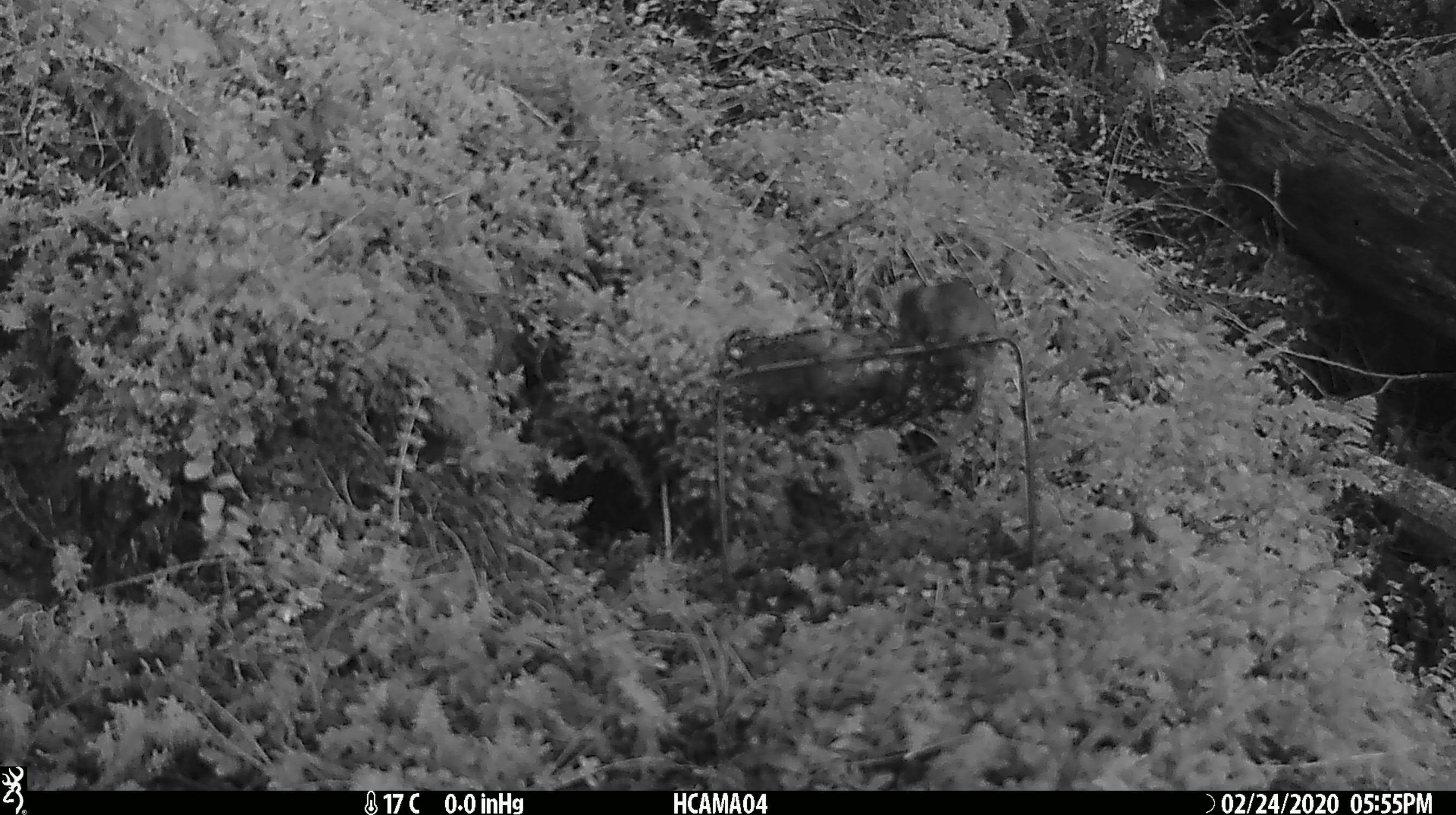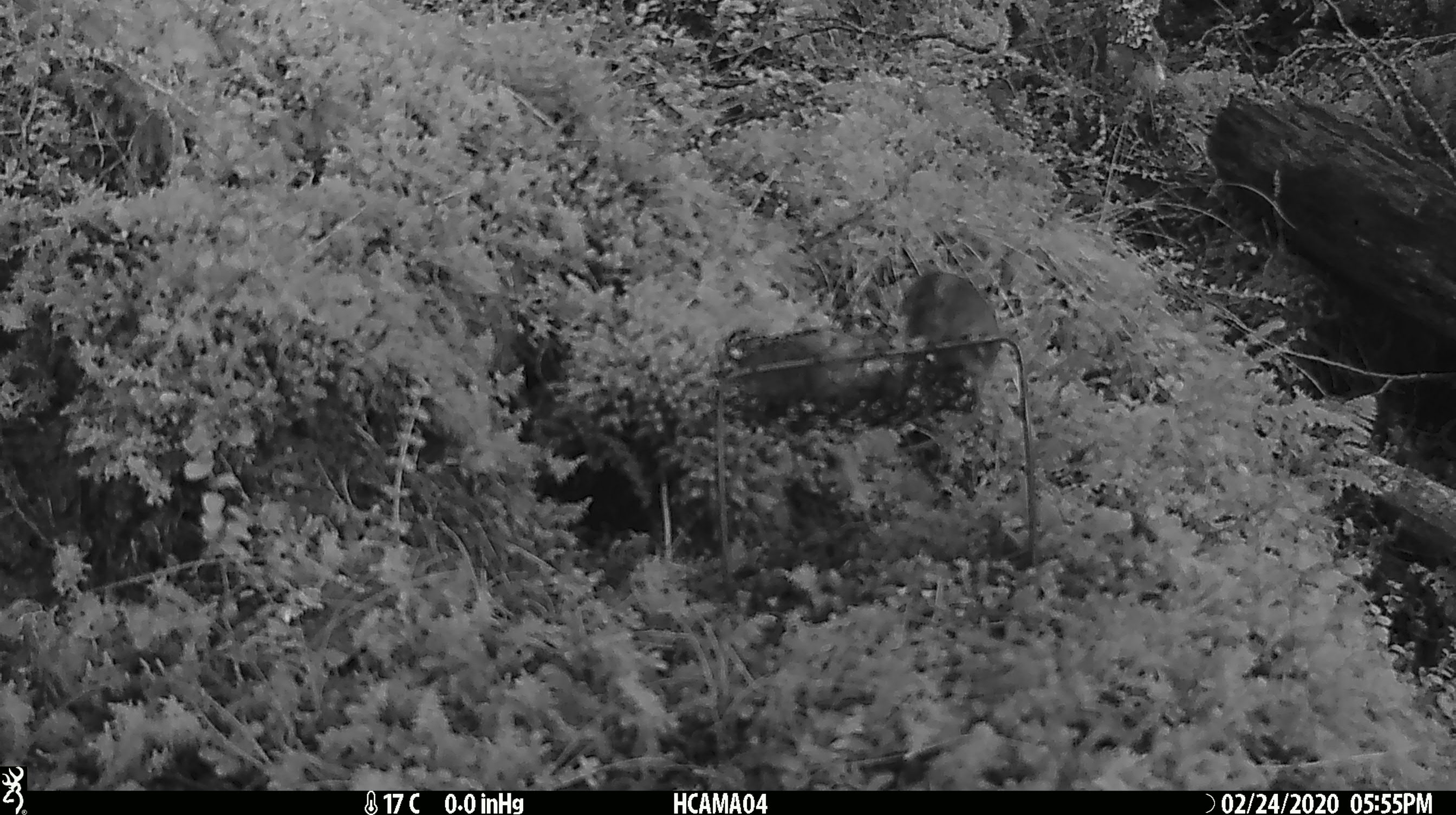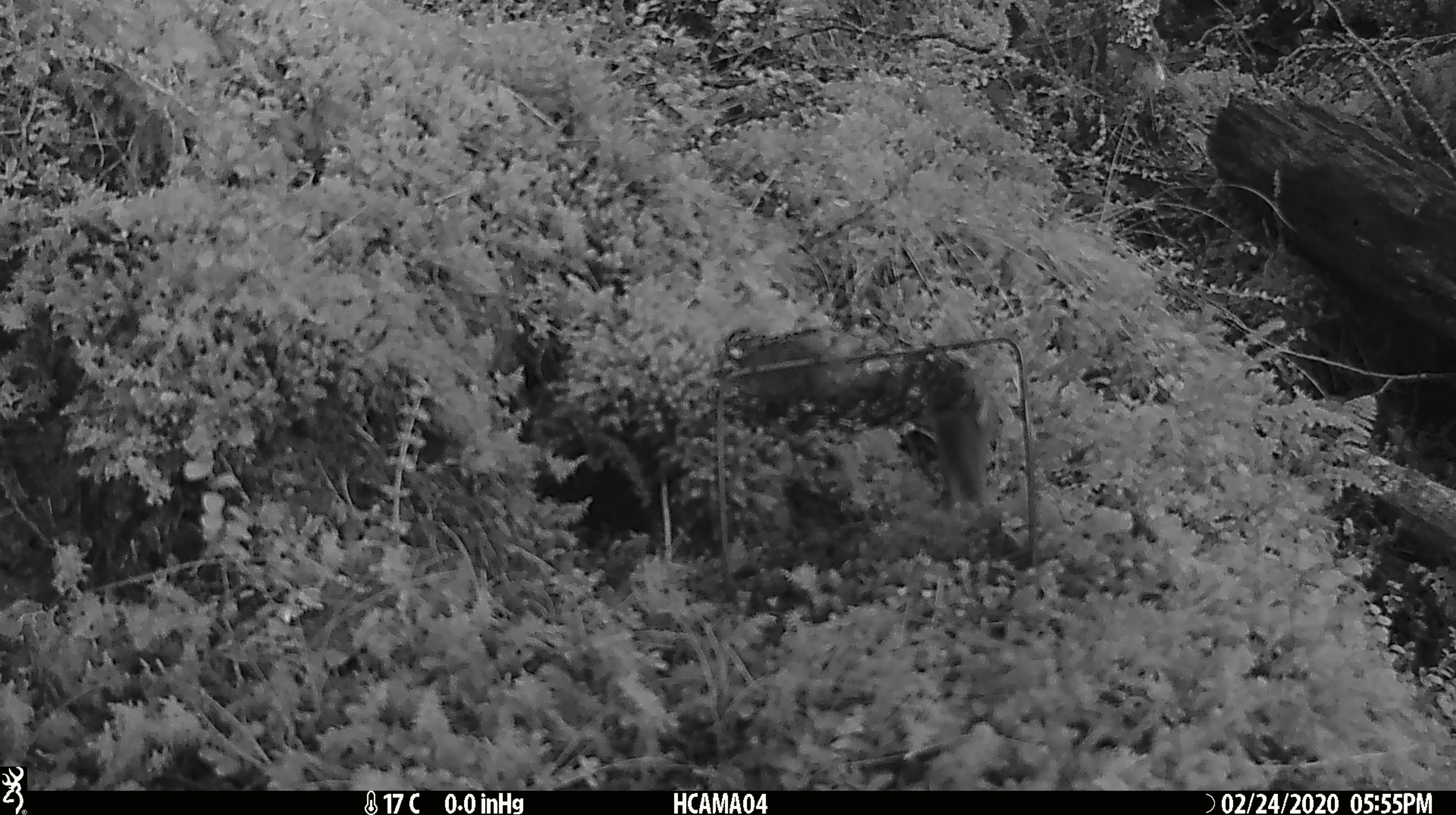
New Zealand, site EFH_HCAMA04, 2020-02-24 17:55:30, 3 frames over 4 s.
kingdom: Animalia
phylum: Chordata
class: Mammalia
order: Rodentia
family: Muridae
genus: Mus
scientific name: Mus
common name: mouse